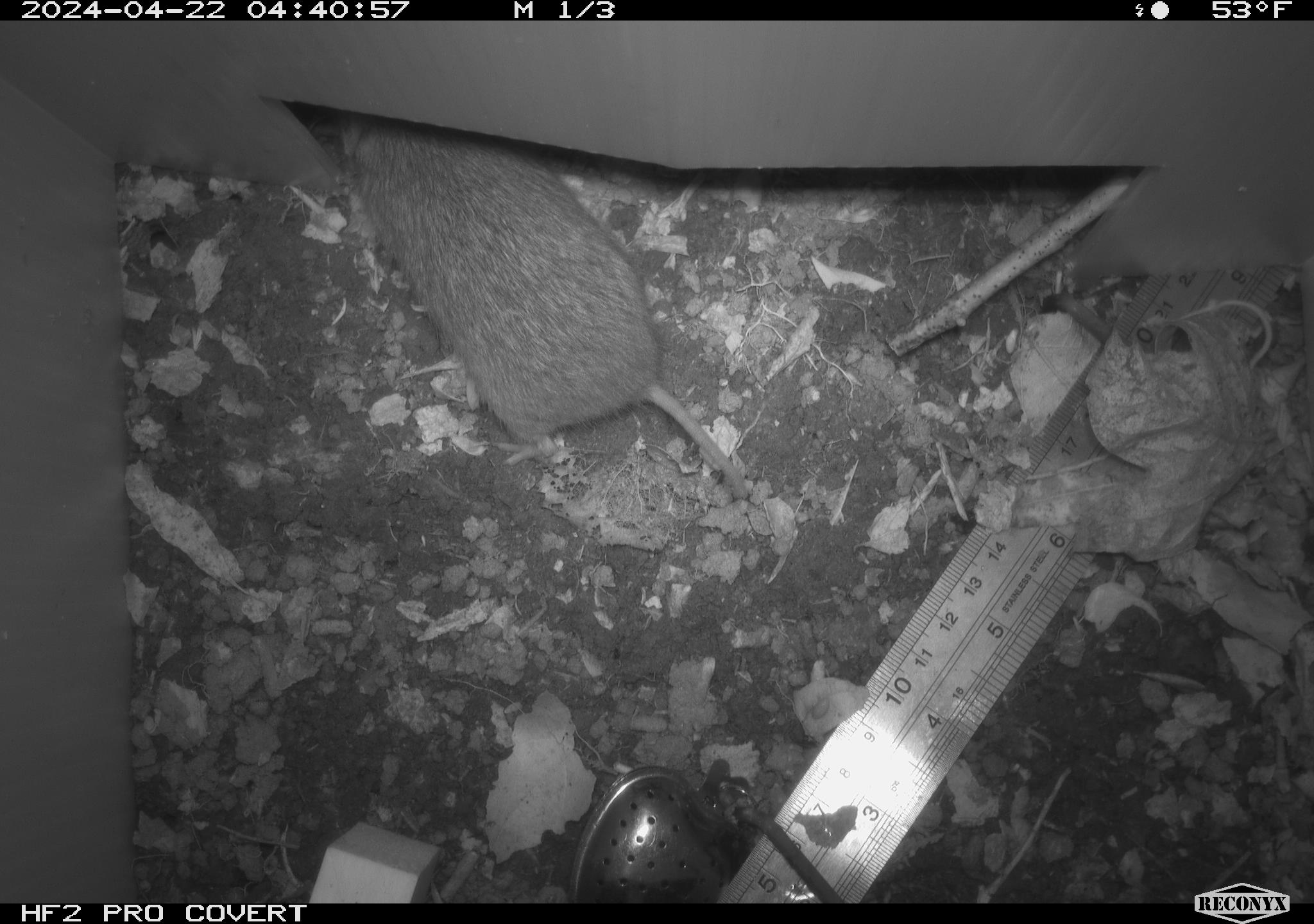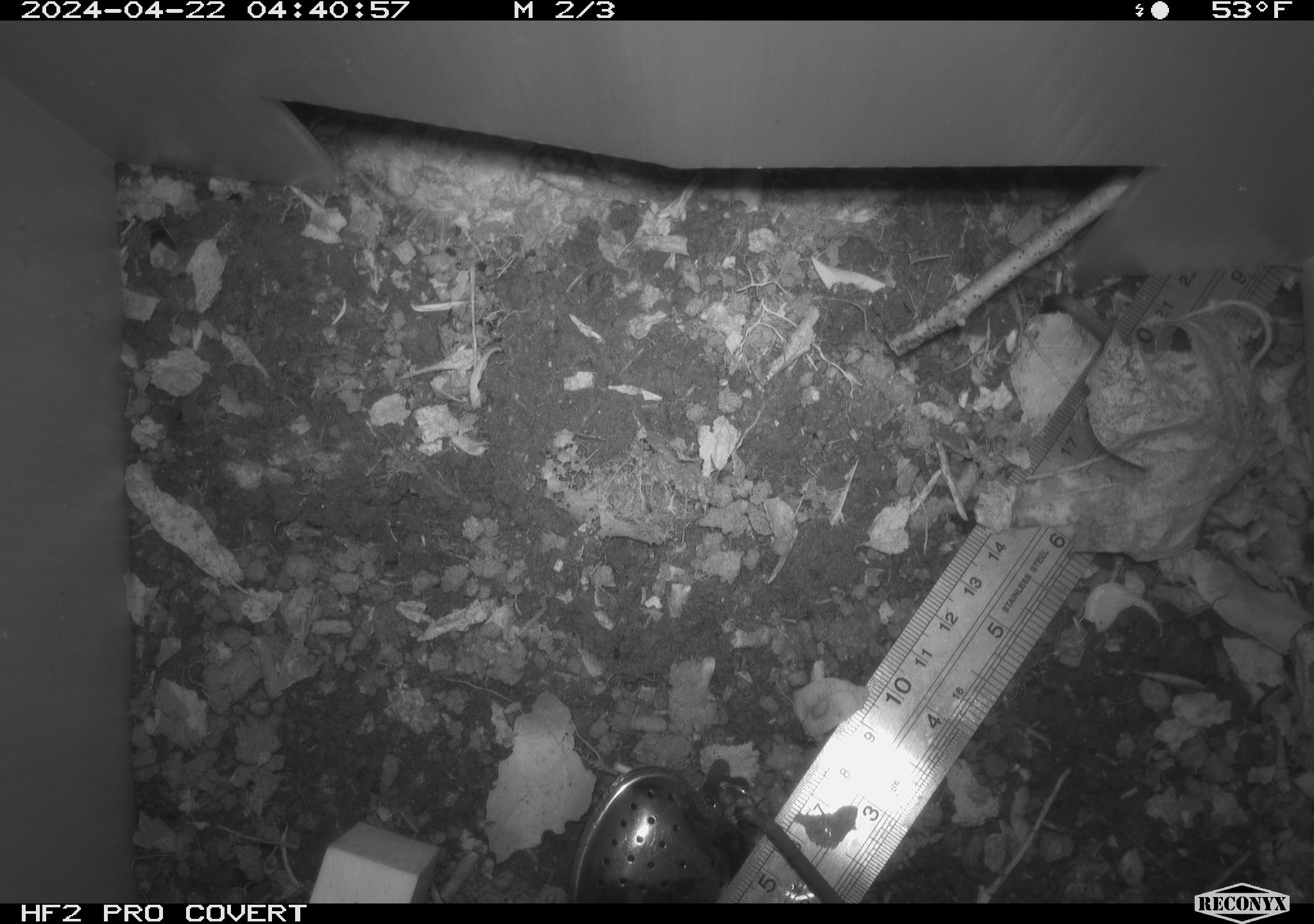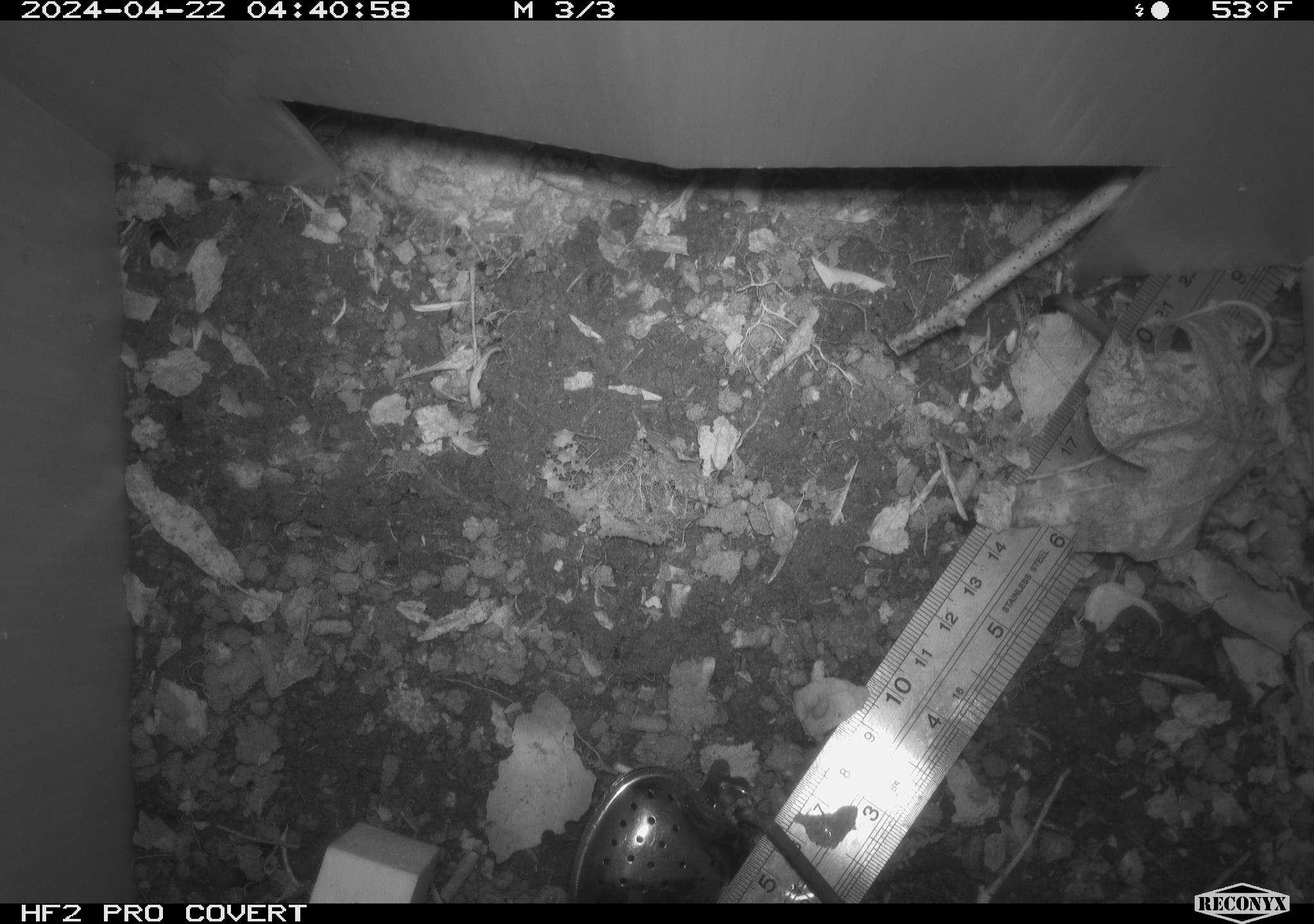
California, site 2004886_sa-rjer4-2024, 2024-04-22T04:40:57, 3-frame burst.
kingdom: Animalia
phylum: Chordata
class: Mammalia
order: Rodentia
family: Cricetidae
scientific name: Arvicolinae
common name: voles, lemmings, and muskrats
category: arvicolinae subfamily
Arvicolinae subfamily (voles, lemmings, and muskrats) (Arvicolinae).